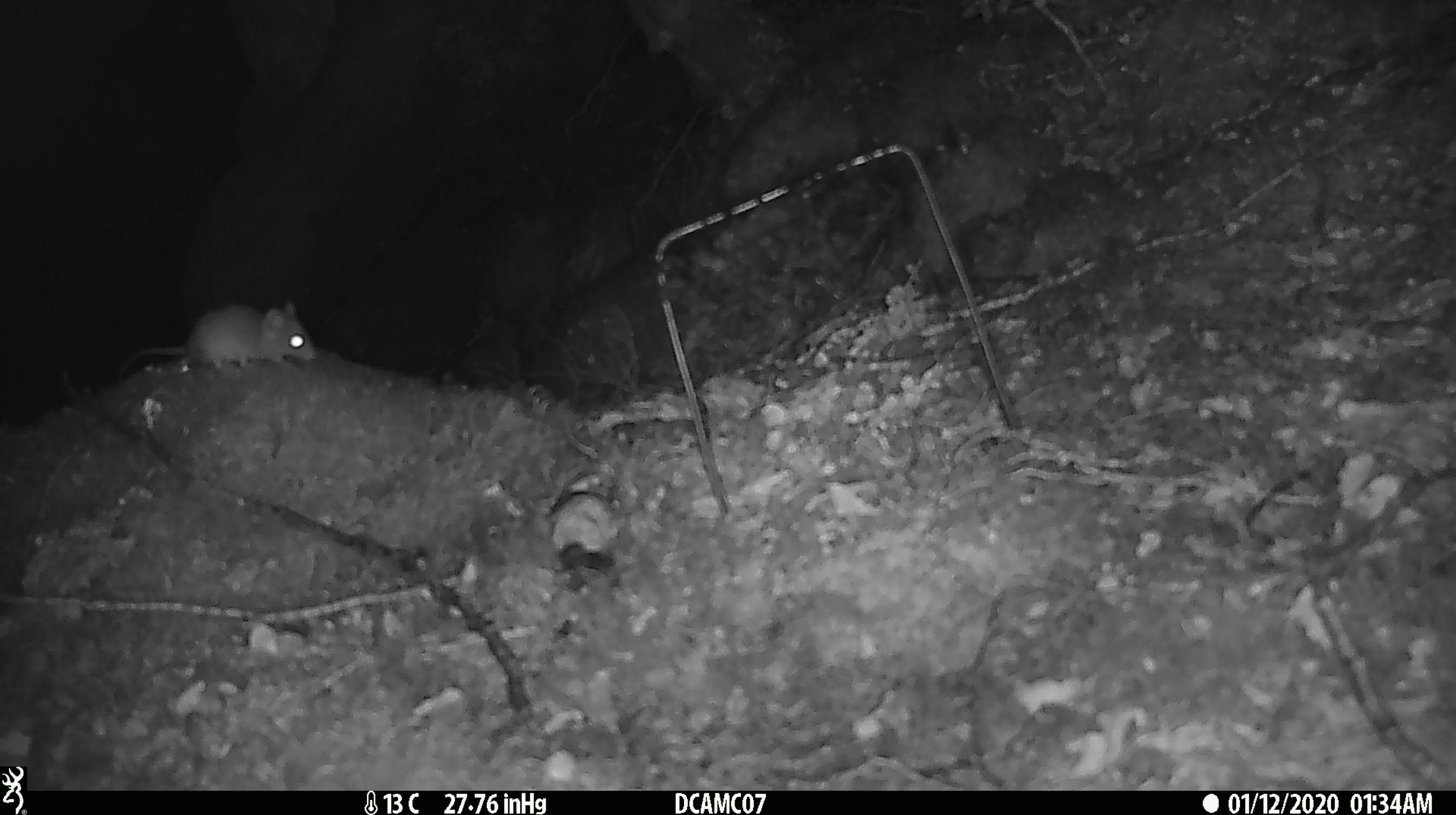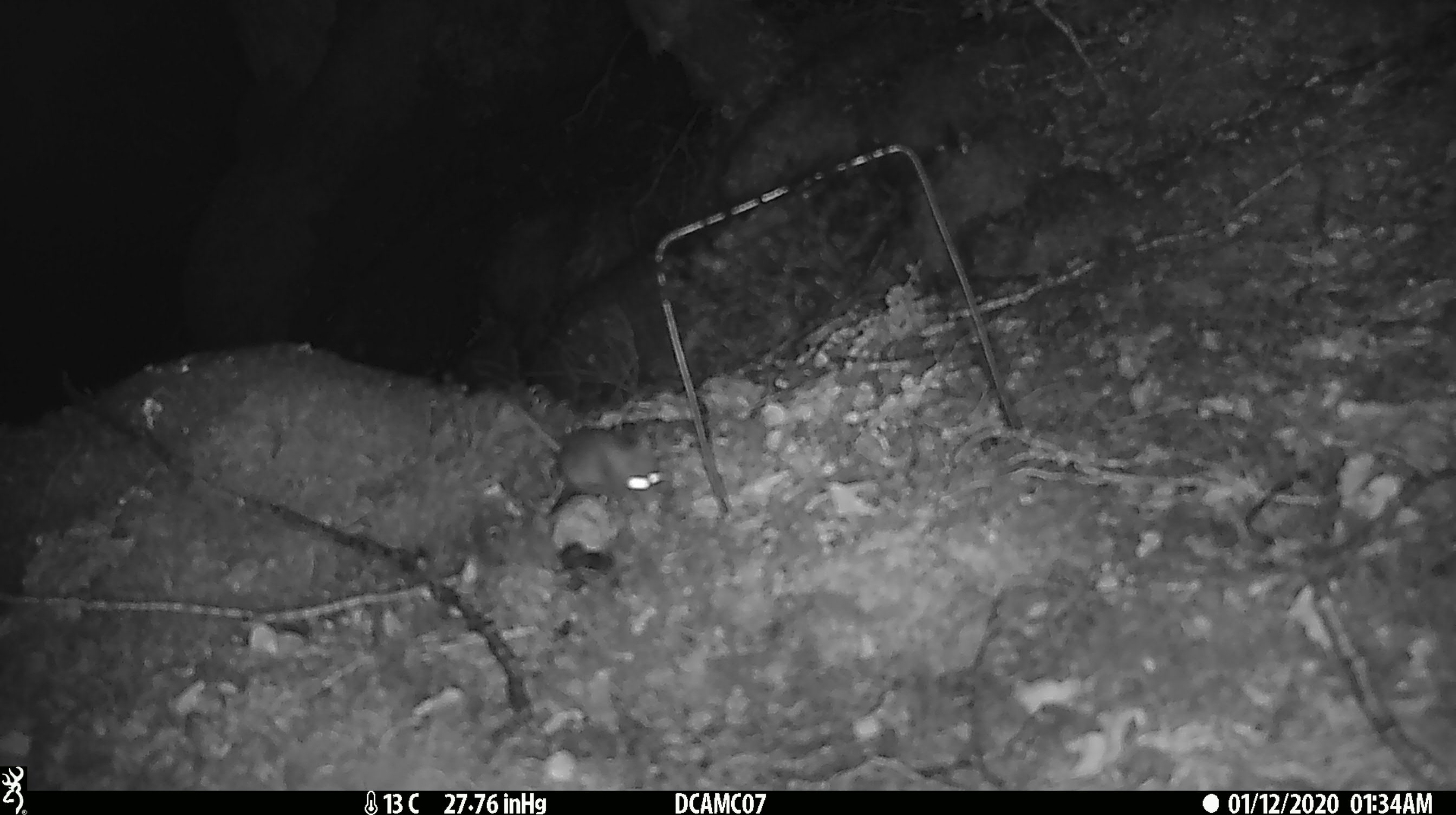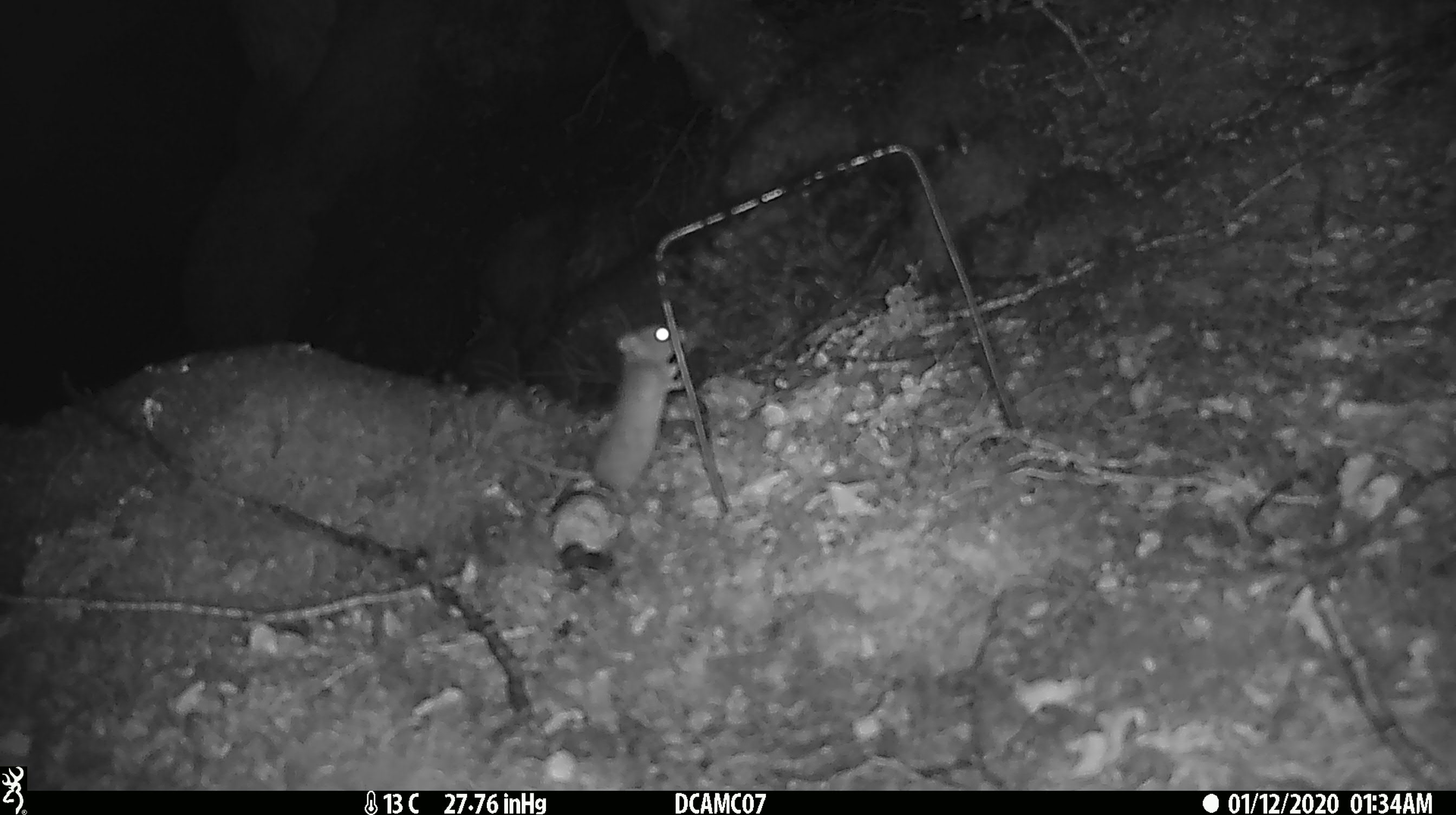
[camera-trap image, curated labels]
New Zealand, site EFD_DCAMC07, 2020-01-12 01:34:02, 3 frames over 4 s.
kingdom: Animalia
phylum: Chordata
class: Mammalia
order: Rodentia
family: Muridae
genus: Mus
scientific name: Mus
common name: mouse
Mouse (Mus).